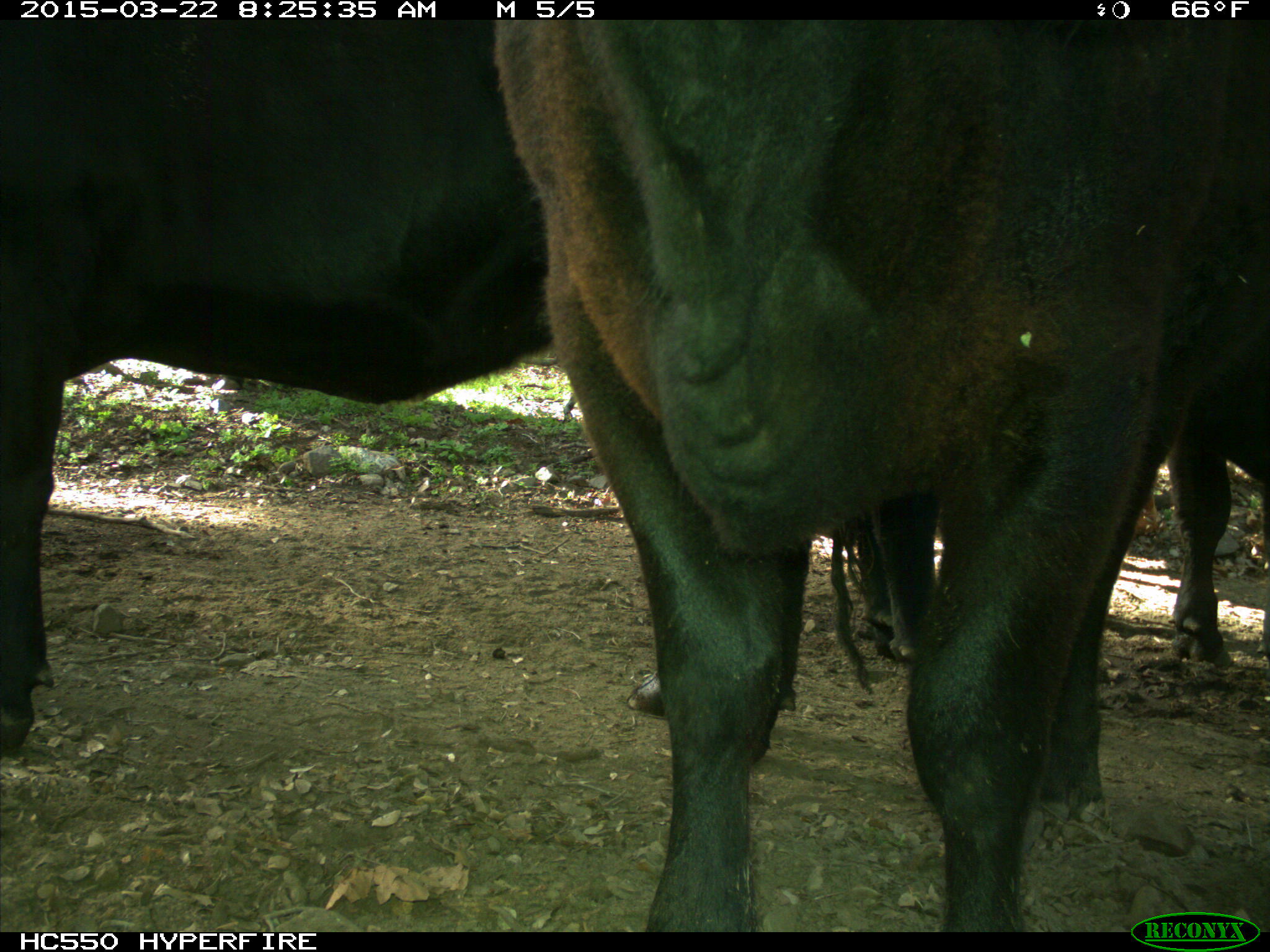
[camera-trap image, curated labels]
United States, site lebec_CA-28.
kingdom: Animalia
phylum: Chordata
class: Mammalia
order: Artiodactyla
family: Bovidae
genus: Bos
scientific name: Bos taurus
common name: domestic cow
Bos taurus (domestic cow).